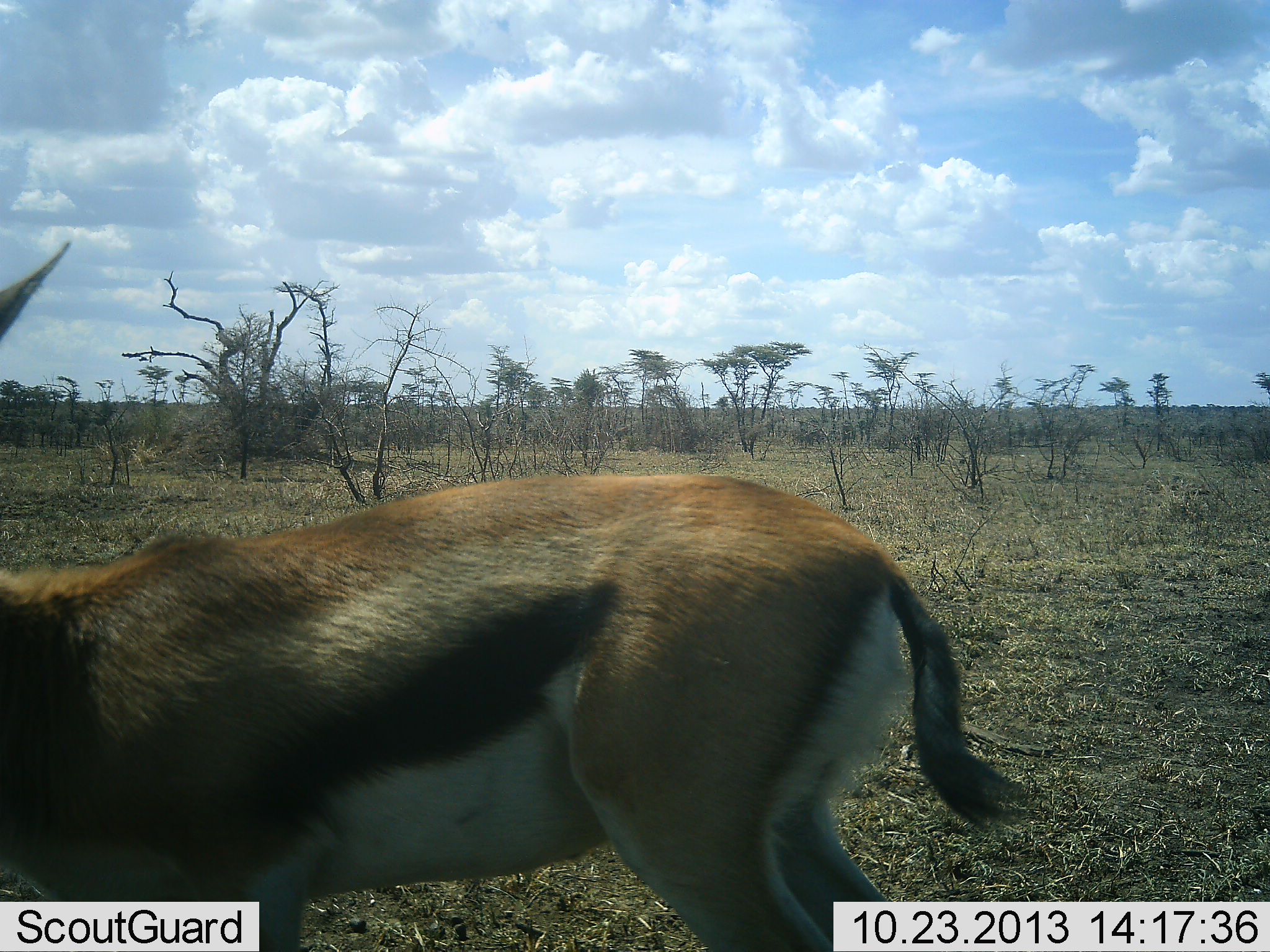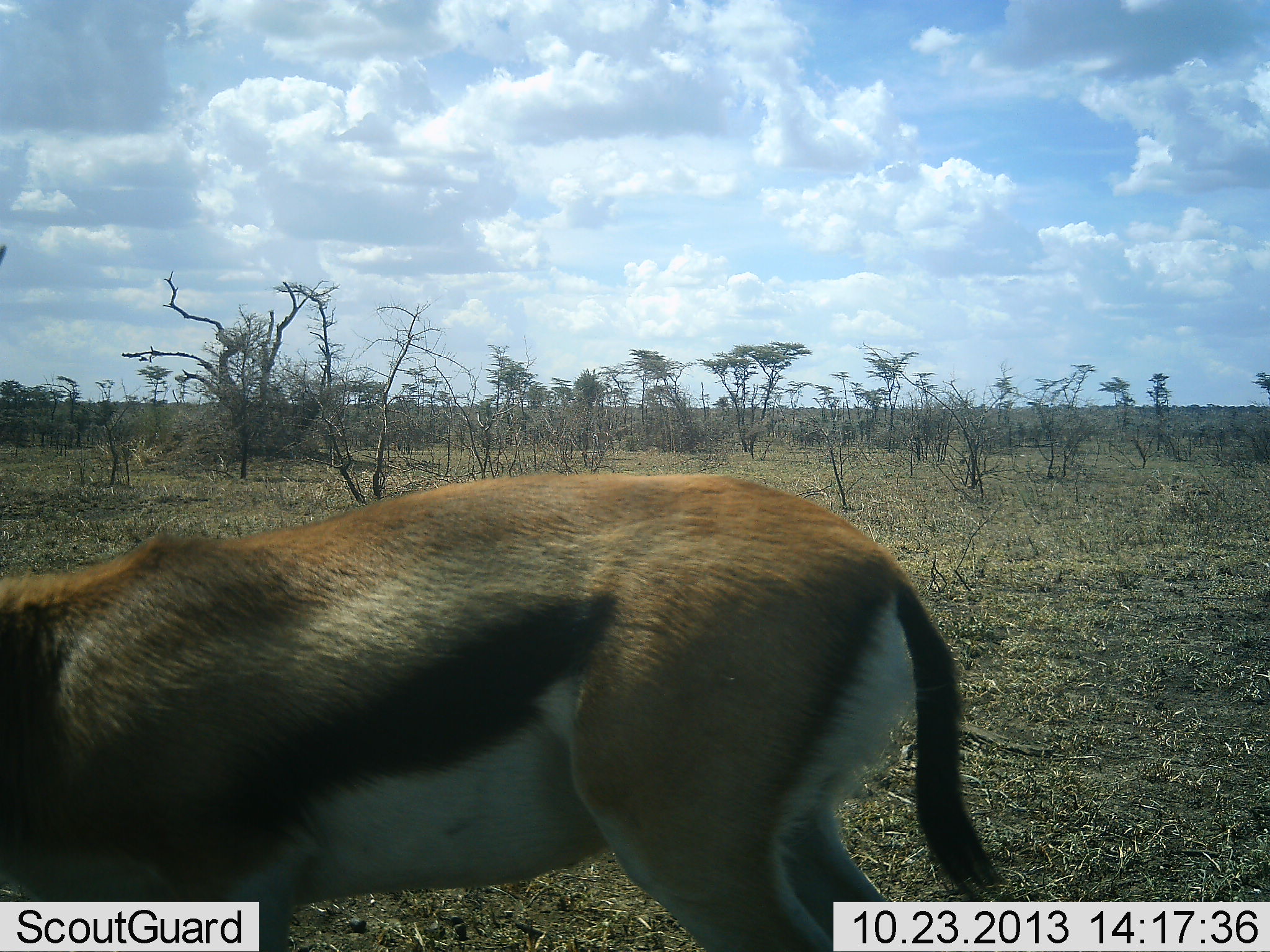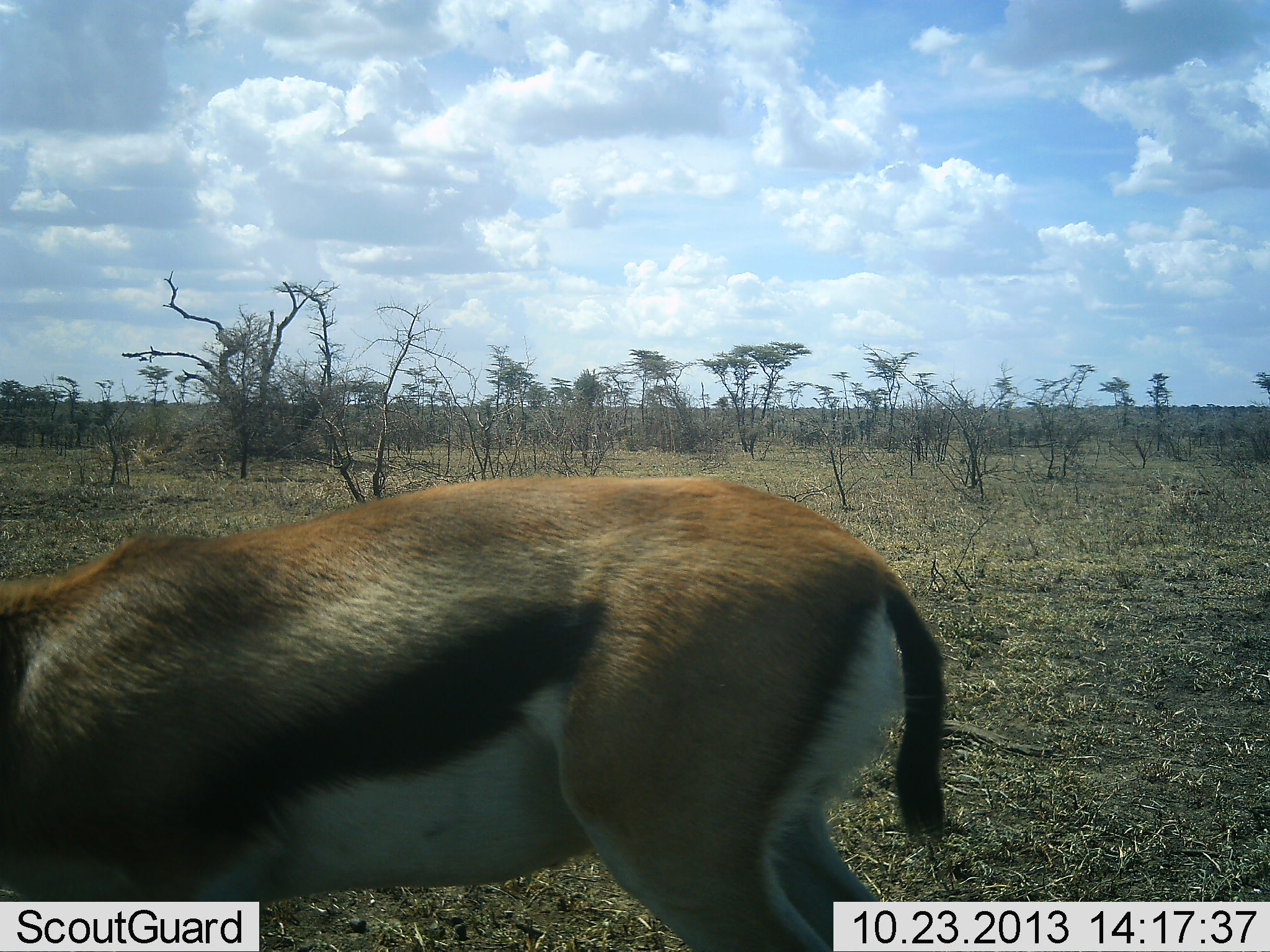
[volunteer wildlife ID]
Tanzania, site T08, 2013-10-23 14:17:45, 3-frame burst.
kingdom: Animalia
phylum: Chordata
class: Mammalia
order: Artiodactyla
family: Bovidae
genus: Eudorcas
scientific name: Eudorcas thomsonii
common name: thomson's gazelle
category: gazellethomsons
Gazellethomsons (thomson's gazelle) (Eudorcas thomsonii), count 1. Behavior (volunteer vote fractions): standing 94%, resting 0%, moving 0%, interacting 0%. Young present (vote fraction): 0%. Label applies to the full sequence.